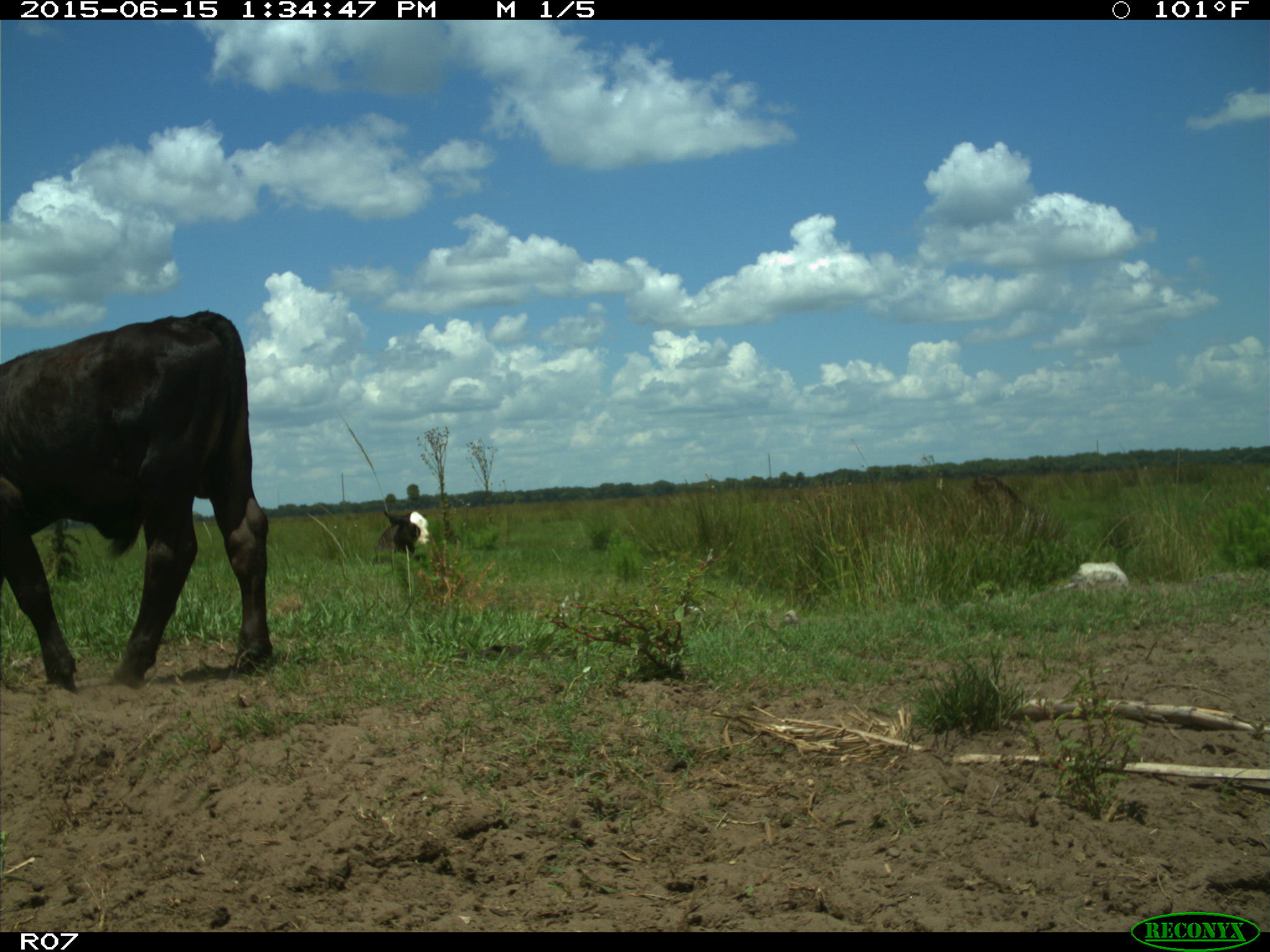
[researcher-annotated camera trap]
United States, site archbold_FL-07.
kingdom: Animalia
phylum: Chordata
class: Mammalia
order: Artiodactyla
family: Bovidae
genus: Bos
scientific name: Bos taurus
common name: domestic cow